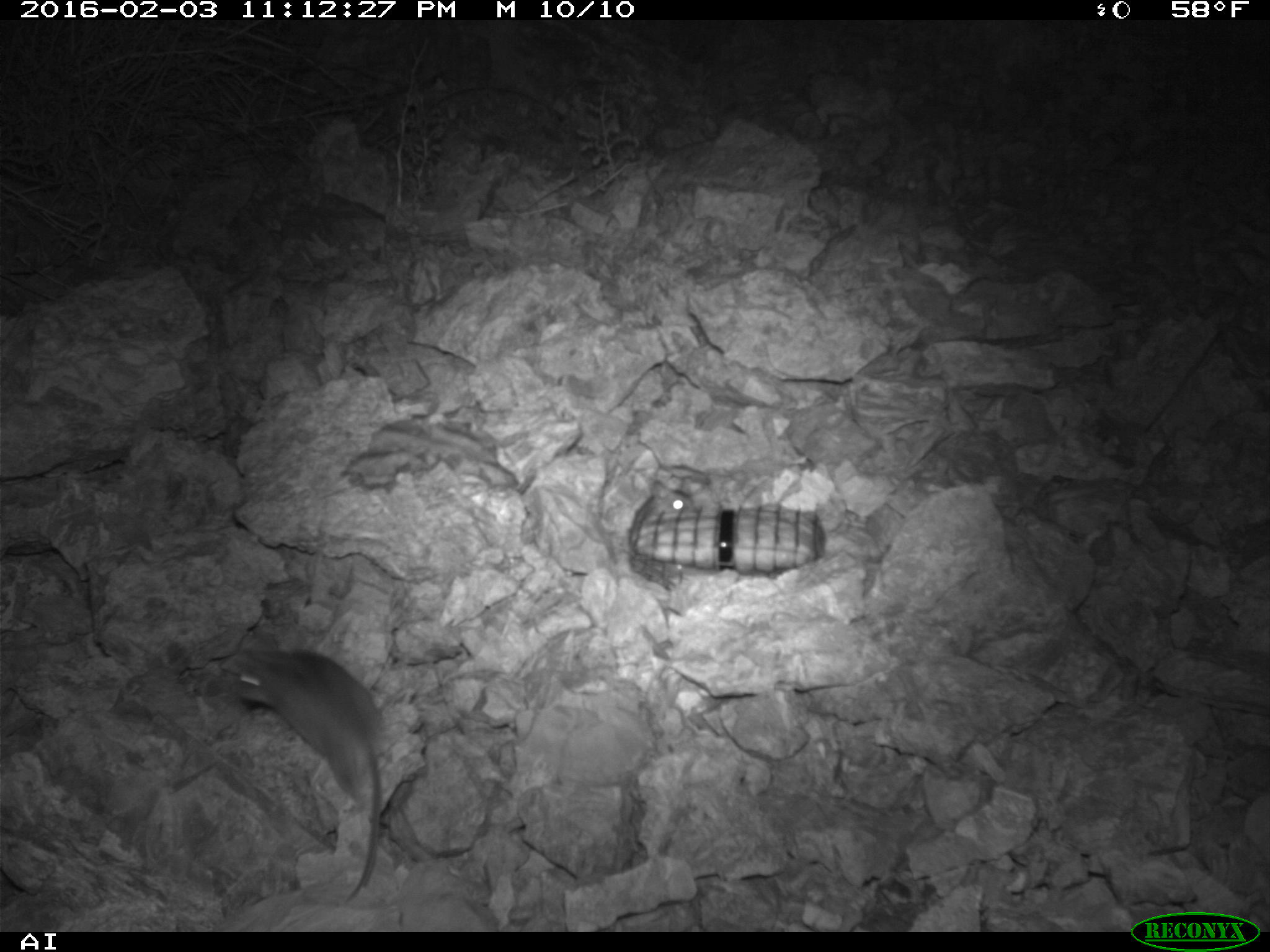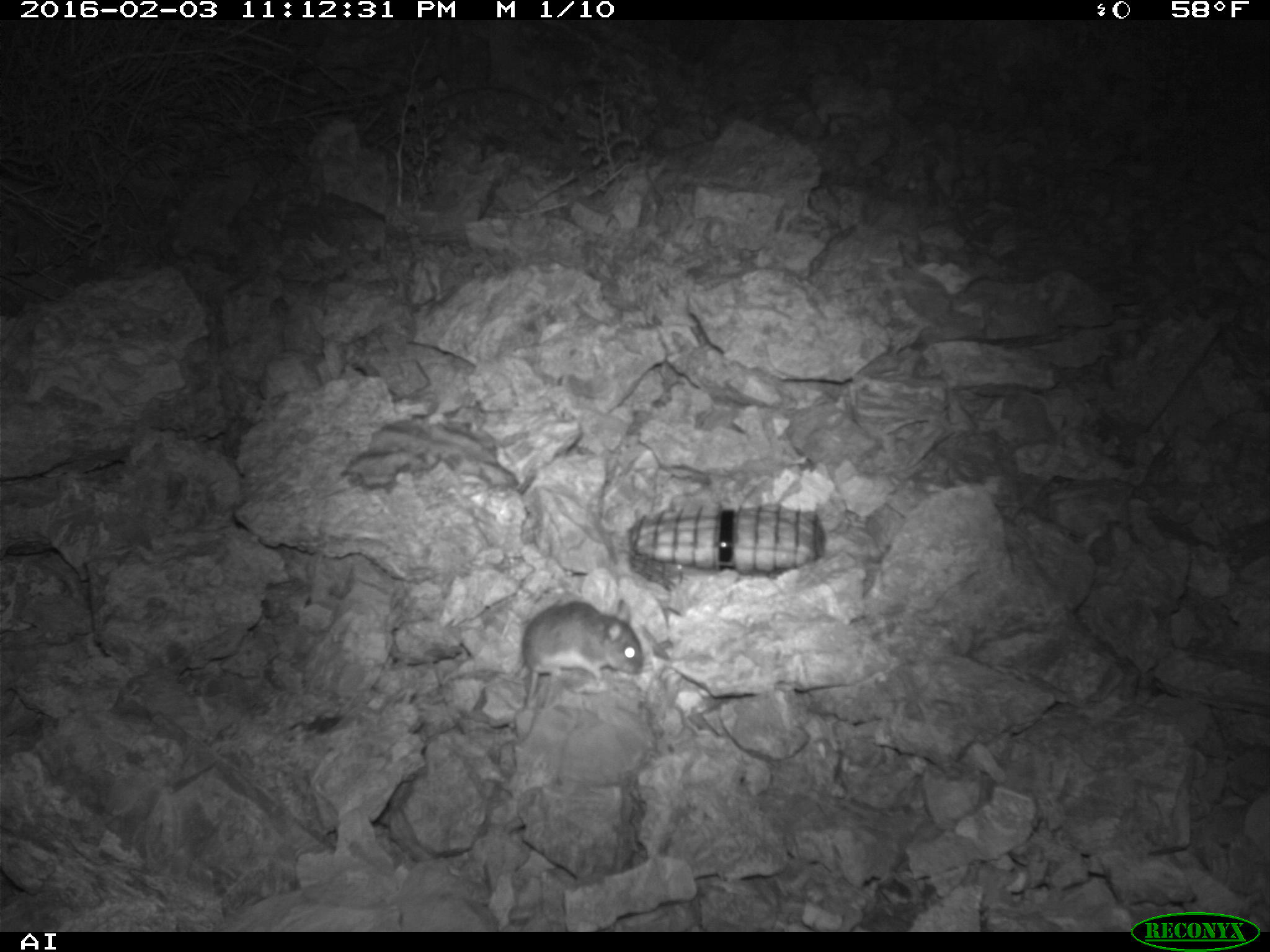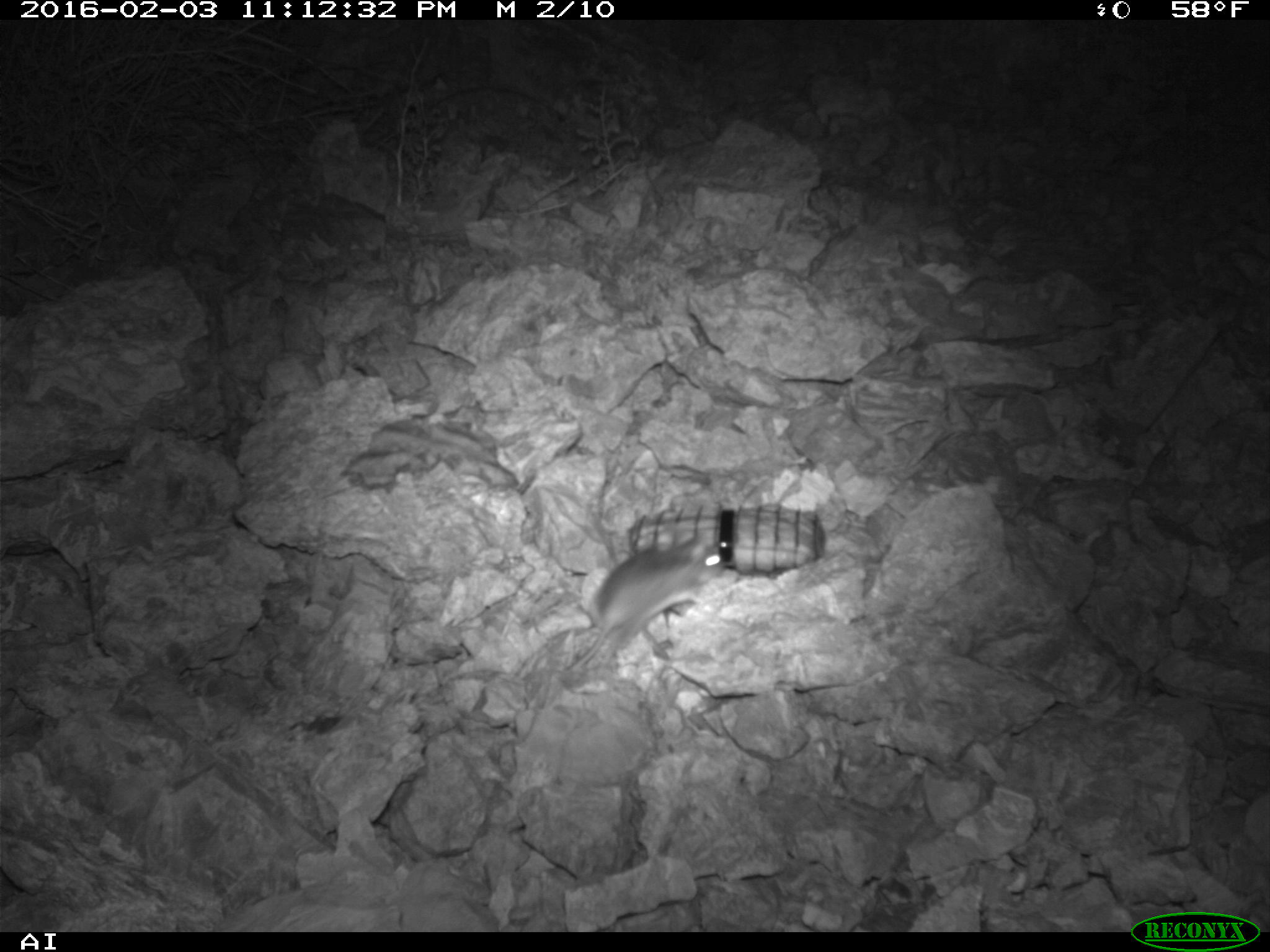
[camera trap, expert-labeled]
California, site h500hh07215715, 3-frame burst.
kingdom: Animalia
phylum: Chordata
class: Mammalia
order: Rodentia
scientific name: Rodentia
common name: rodent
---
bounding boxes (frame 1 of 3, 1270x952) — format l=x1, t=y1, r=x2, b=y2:
rodent: l=229, t=629, r=394, b=904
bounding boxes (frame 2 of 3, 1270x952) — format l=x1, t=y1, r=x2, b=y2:
rodent: l=520, t=599, r=640, b=706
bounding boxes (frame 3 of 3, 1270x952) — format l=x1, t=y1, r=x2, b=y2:
rodent: l=561, t=527, r=722, b=674